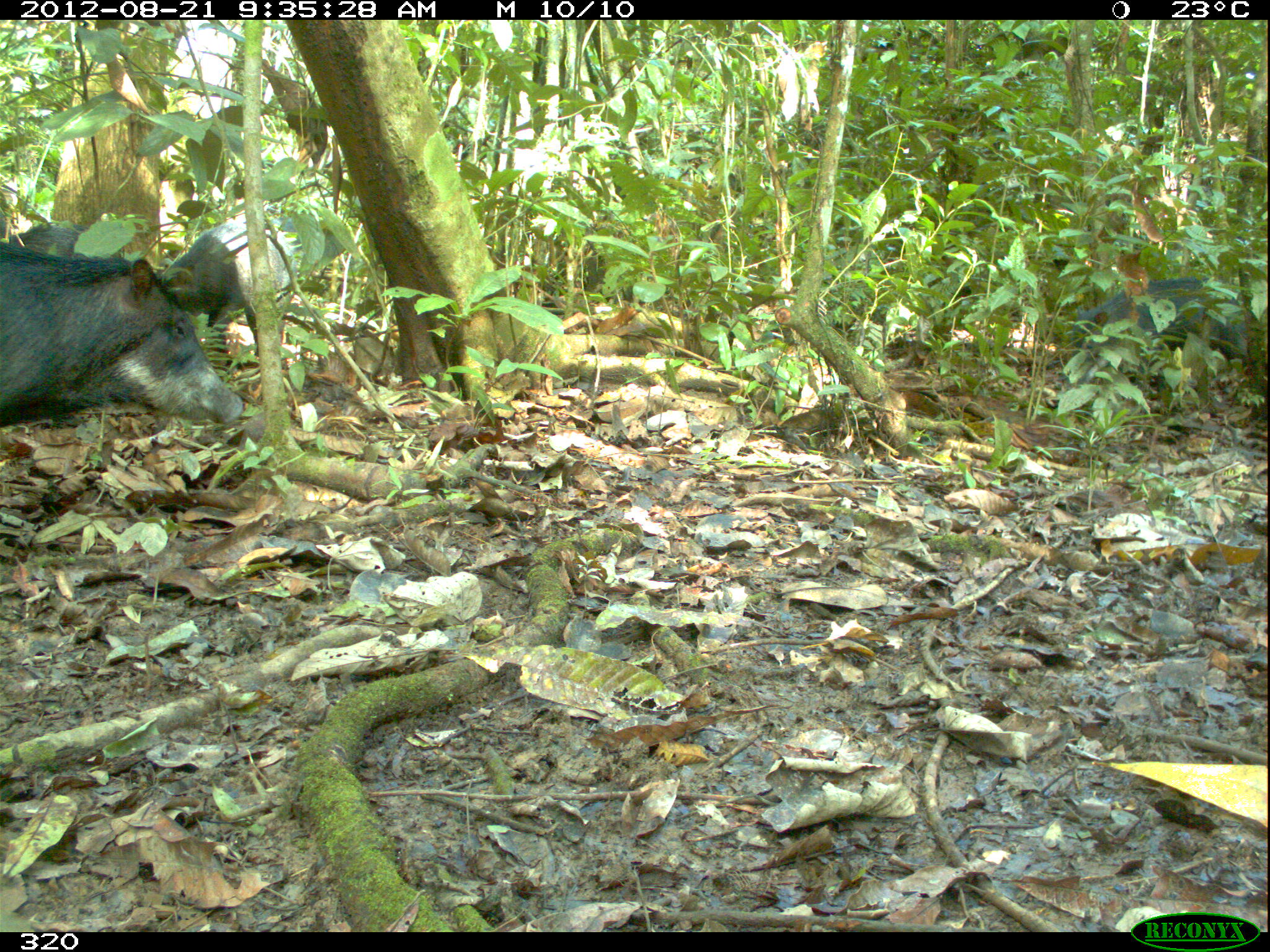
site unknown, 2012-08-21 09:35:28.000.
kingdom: Animalia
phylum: Chordata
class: Mammalia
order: Artiodactyla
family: Tayassuidae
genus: Tayassu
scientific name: Tayassu pecari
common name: white-lipped peccary